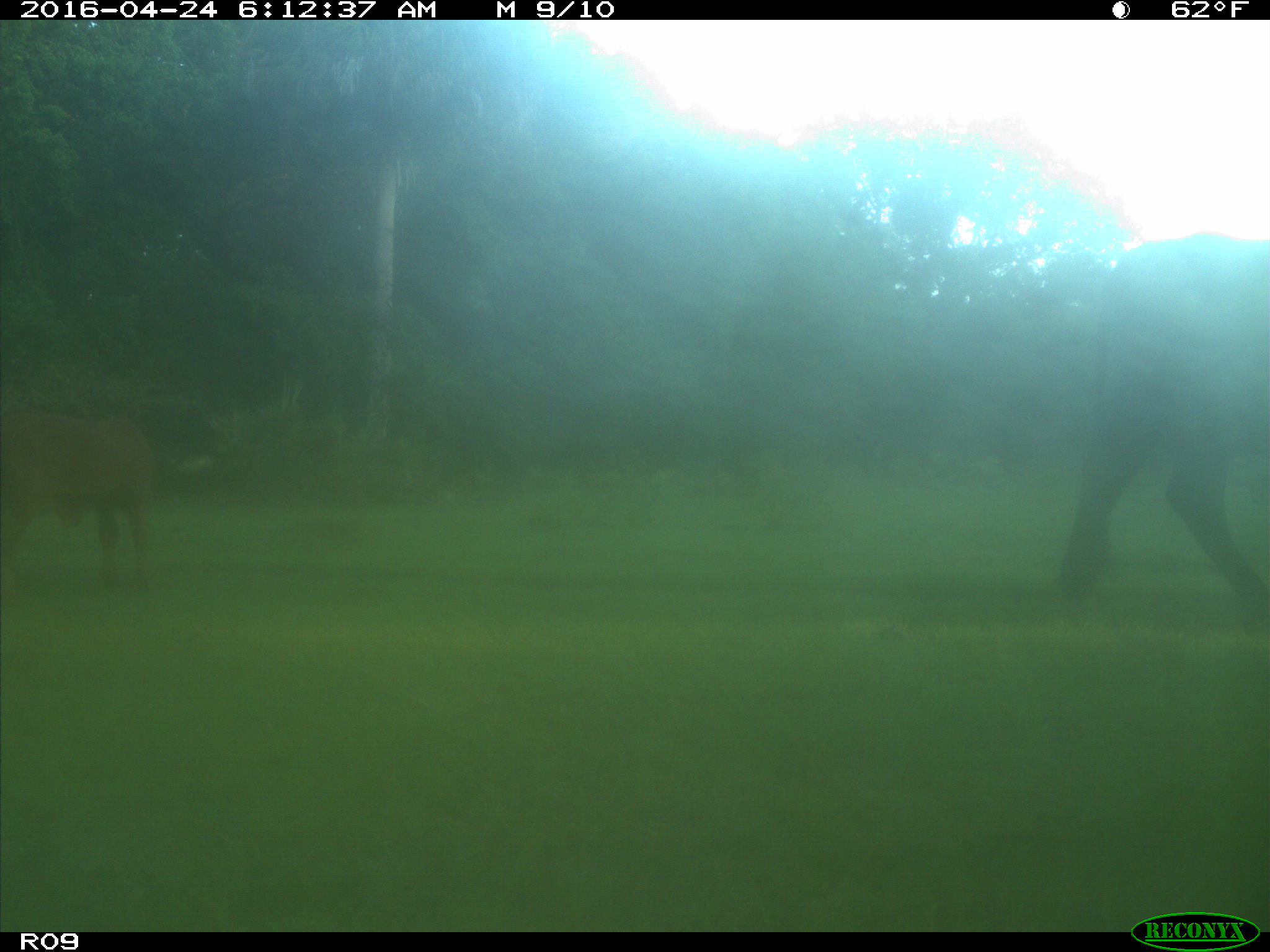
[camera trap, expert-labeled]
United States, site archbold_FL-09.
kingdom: Animalia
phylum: Chordata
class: Mammalia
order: Artiodactyla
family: Bovidae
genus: Bos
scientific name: Bos taurus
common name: domestic cow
Bos taurus (domestic cow).